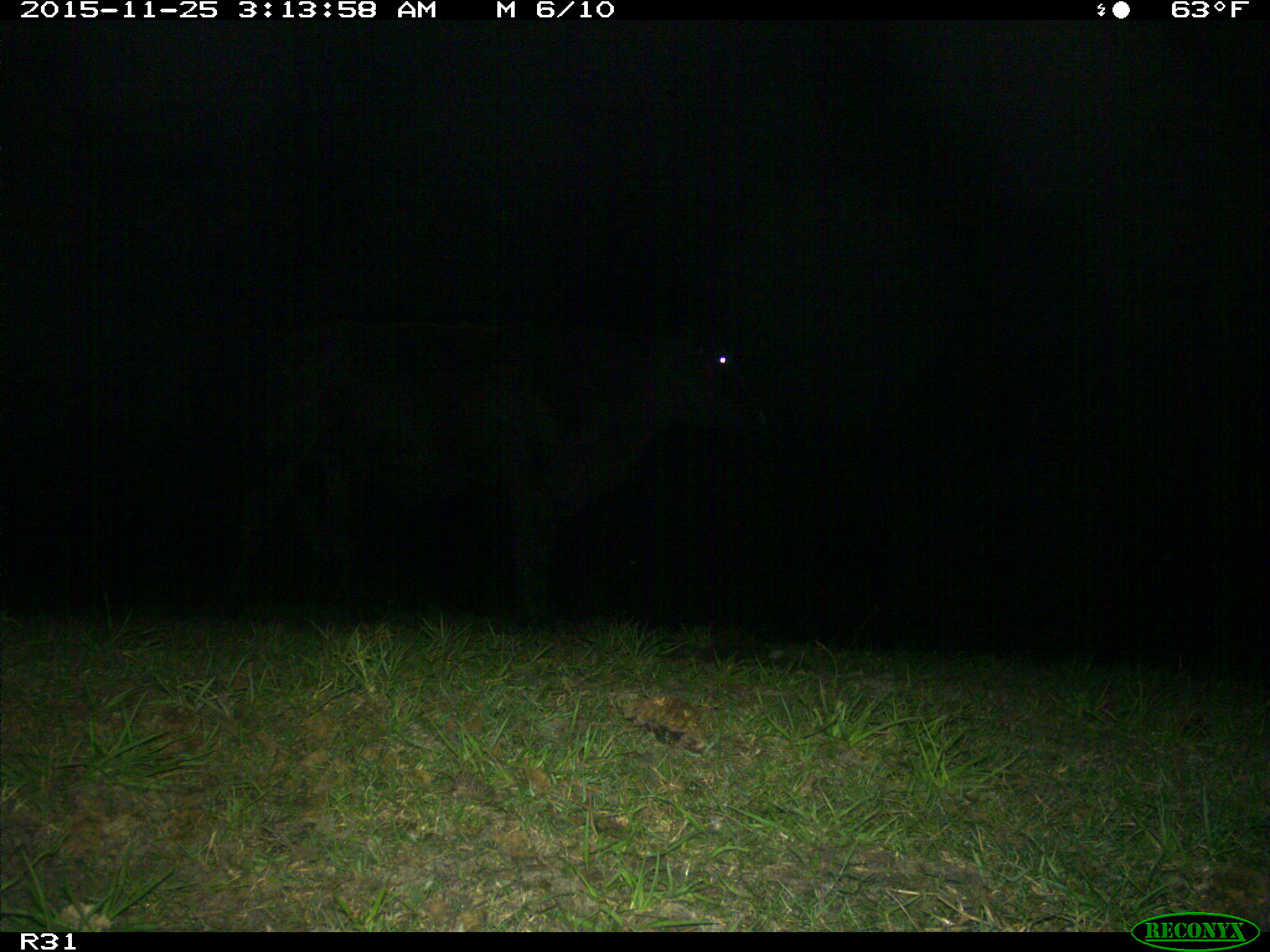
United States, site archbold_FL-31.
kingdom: Animalia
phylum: Chordata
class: Mammalia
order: Artiodactyla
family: Bovidae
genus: Bos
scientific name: Bos taurus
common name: domestic cow